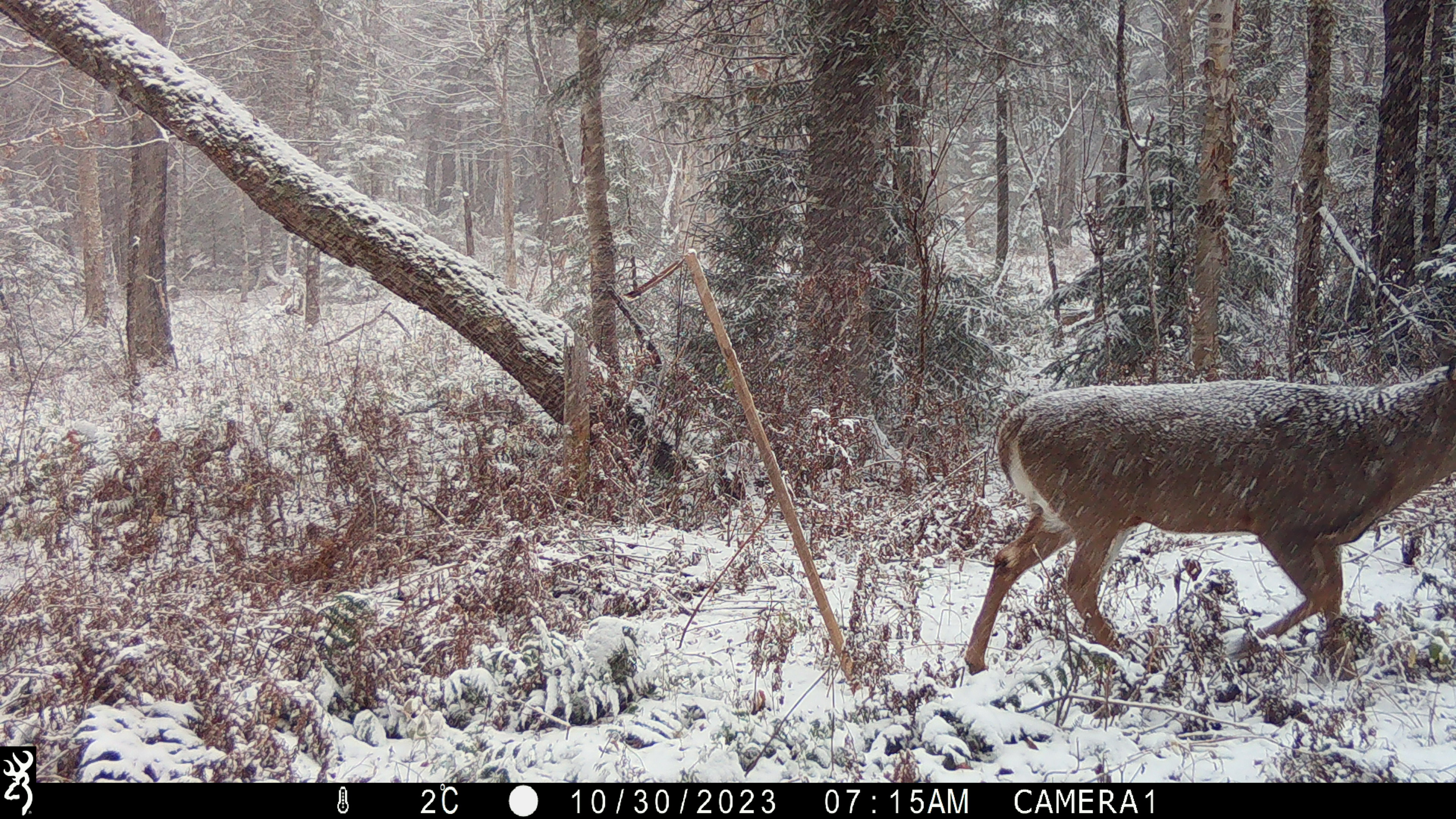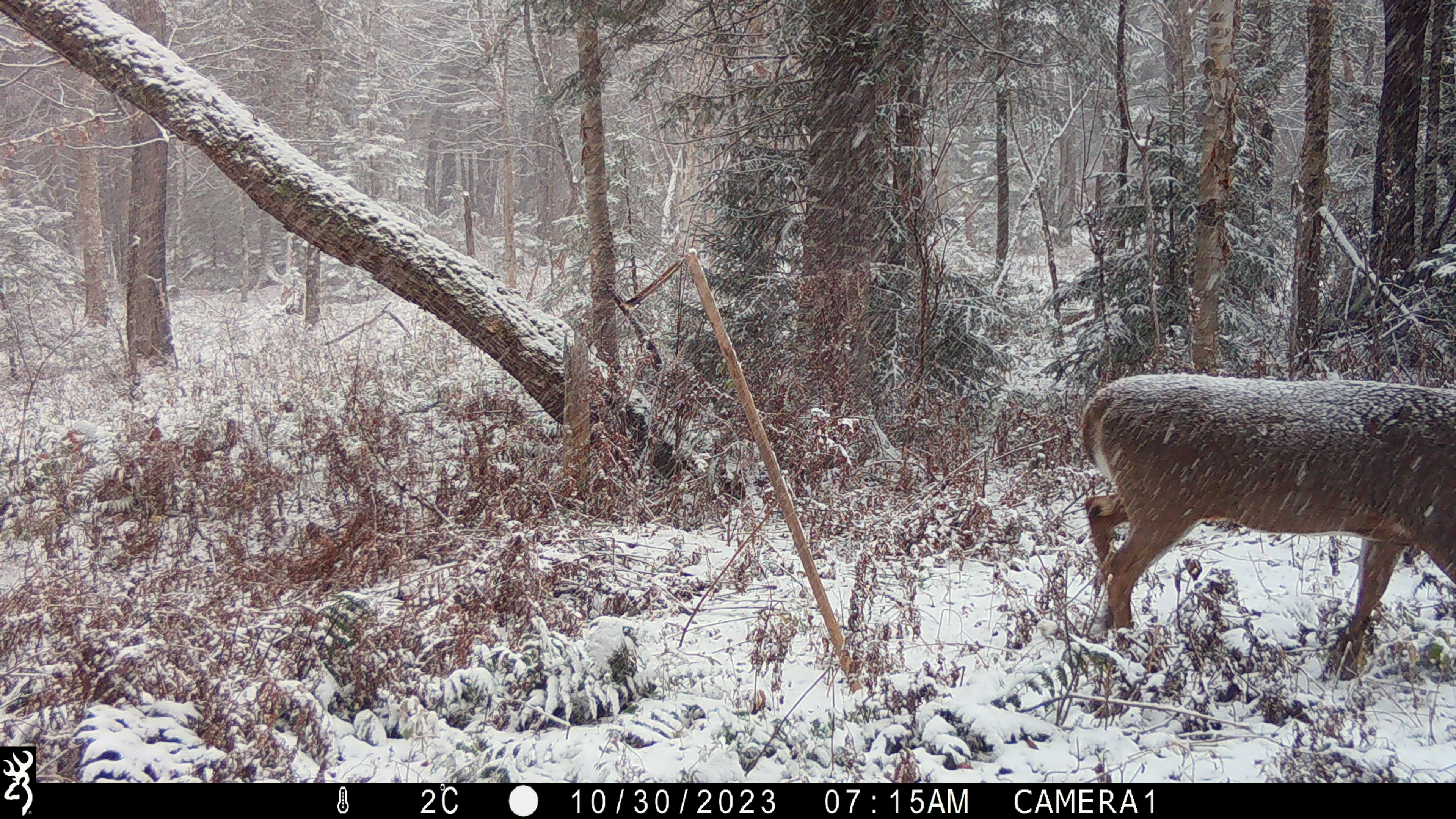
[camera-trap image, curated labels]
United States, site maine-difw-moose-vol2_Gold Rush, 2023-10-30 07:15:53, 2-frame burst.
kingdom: Animalia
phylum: Chordata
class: Mammalia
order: Artiodactyla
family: Cervidae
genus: Odocoileus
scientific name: Odocoileus virginianus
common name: white-tailed deer